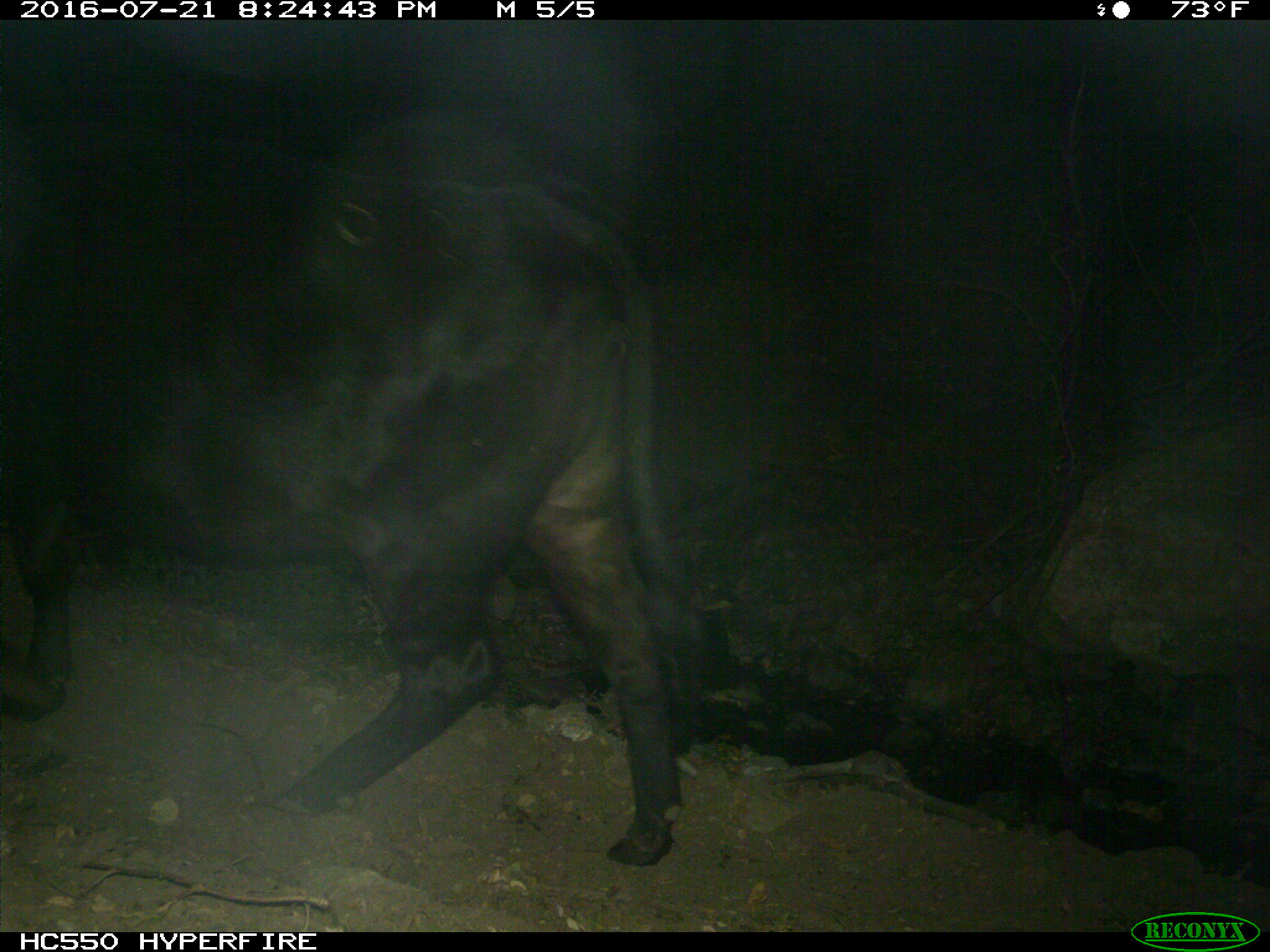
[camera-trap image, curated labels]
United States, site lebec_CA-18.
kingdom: Animalia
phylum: Chordata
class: Mammalia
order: Artiodactyla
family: Bovidae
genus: Bos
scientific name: Bos taurus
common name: domestic cow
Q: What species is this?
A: Bos taurus (domestic cow).